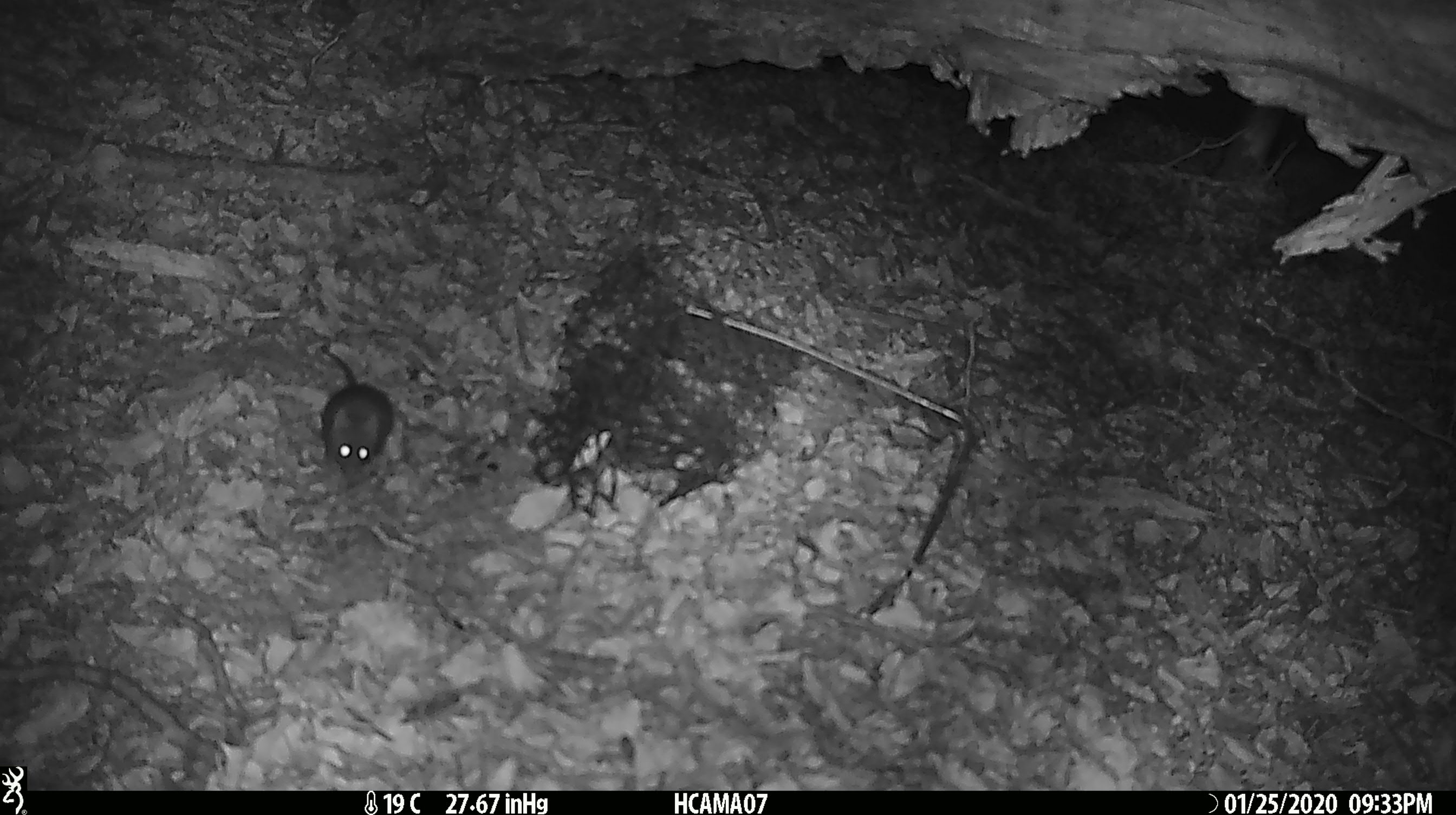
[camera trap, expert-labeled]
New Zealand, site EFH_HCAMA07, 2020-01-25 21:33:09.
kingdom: Animalia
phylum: Chordata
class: Mammalia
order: Rodentia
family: Muridae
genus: Mus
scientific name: Mus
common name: mouse